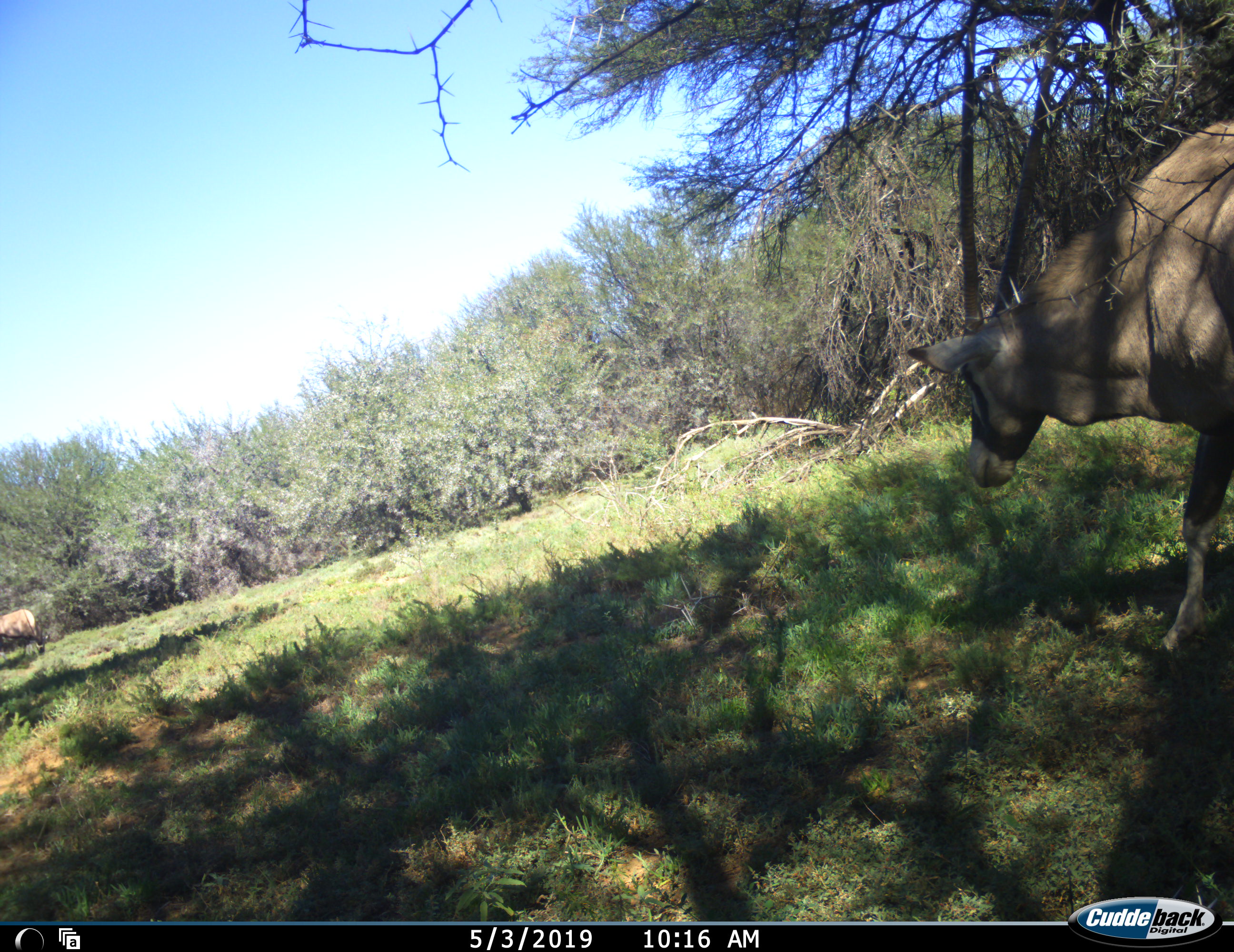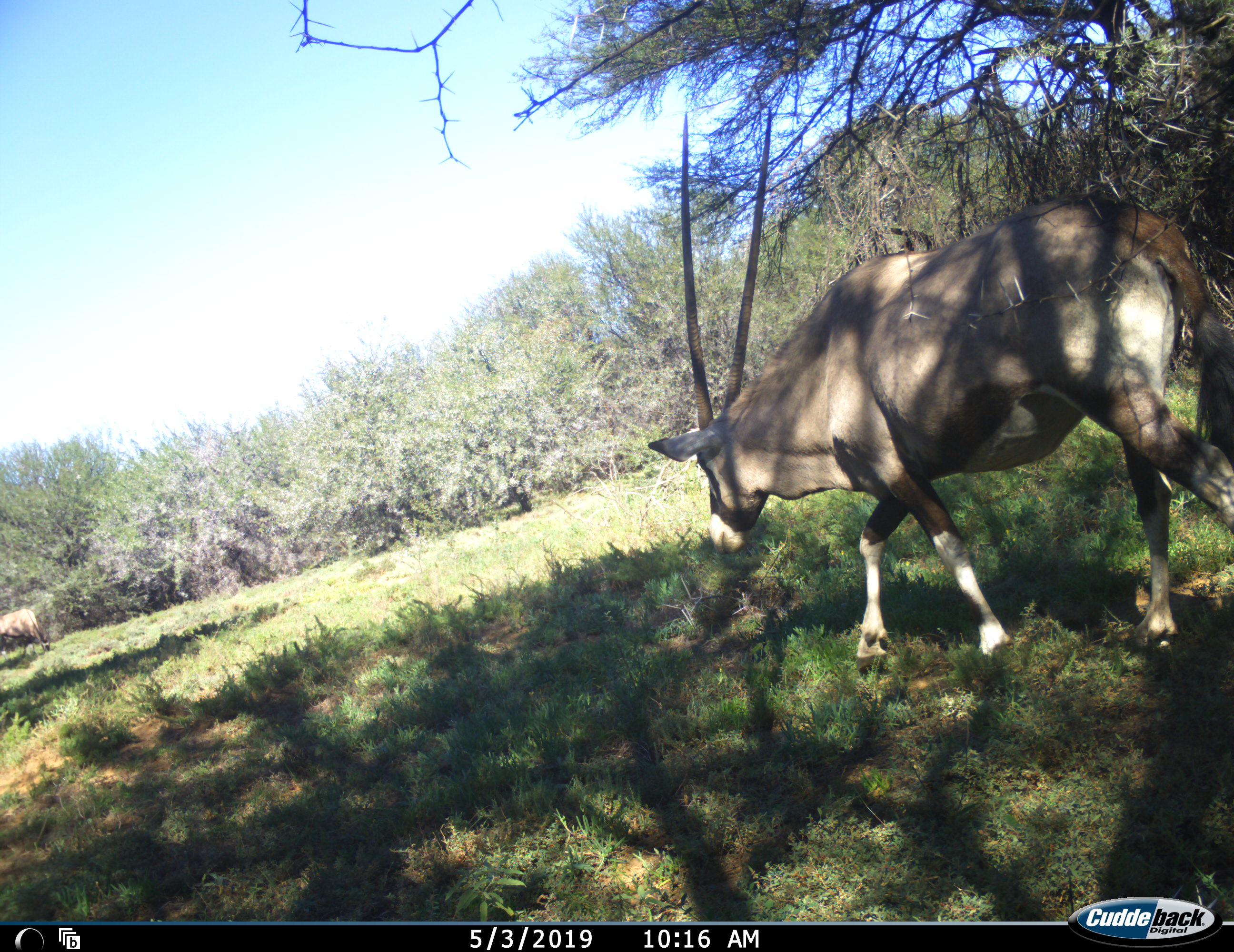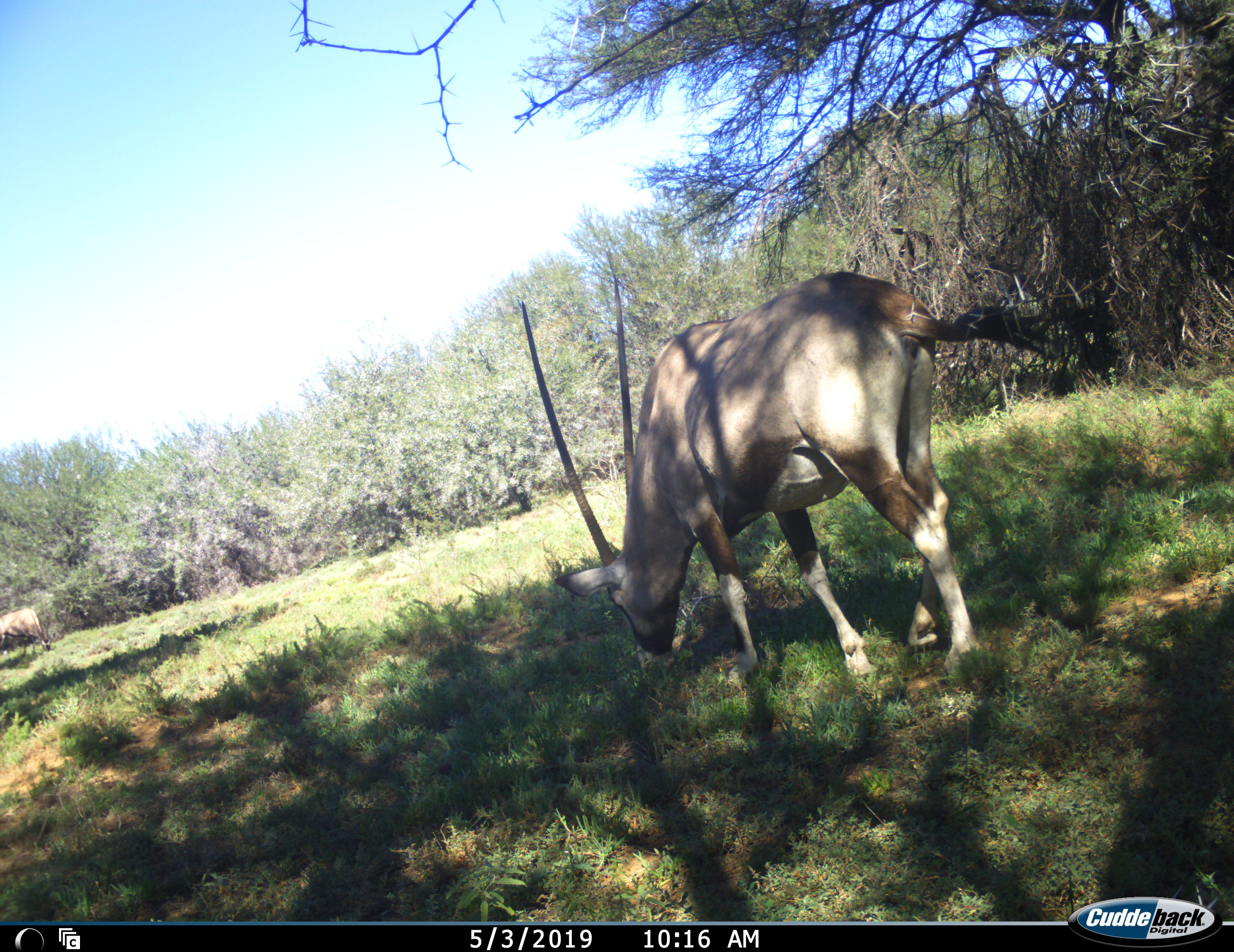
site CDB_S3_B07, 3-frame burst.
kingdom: Animalia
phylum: Chordata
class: Mammalia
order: Artiodactyla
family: Bovidae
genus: Oryx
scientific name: Oryx gazella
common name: gemsbok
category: oryx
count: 2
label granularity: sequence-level